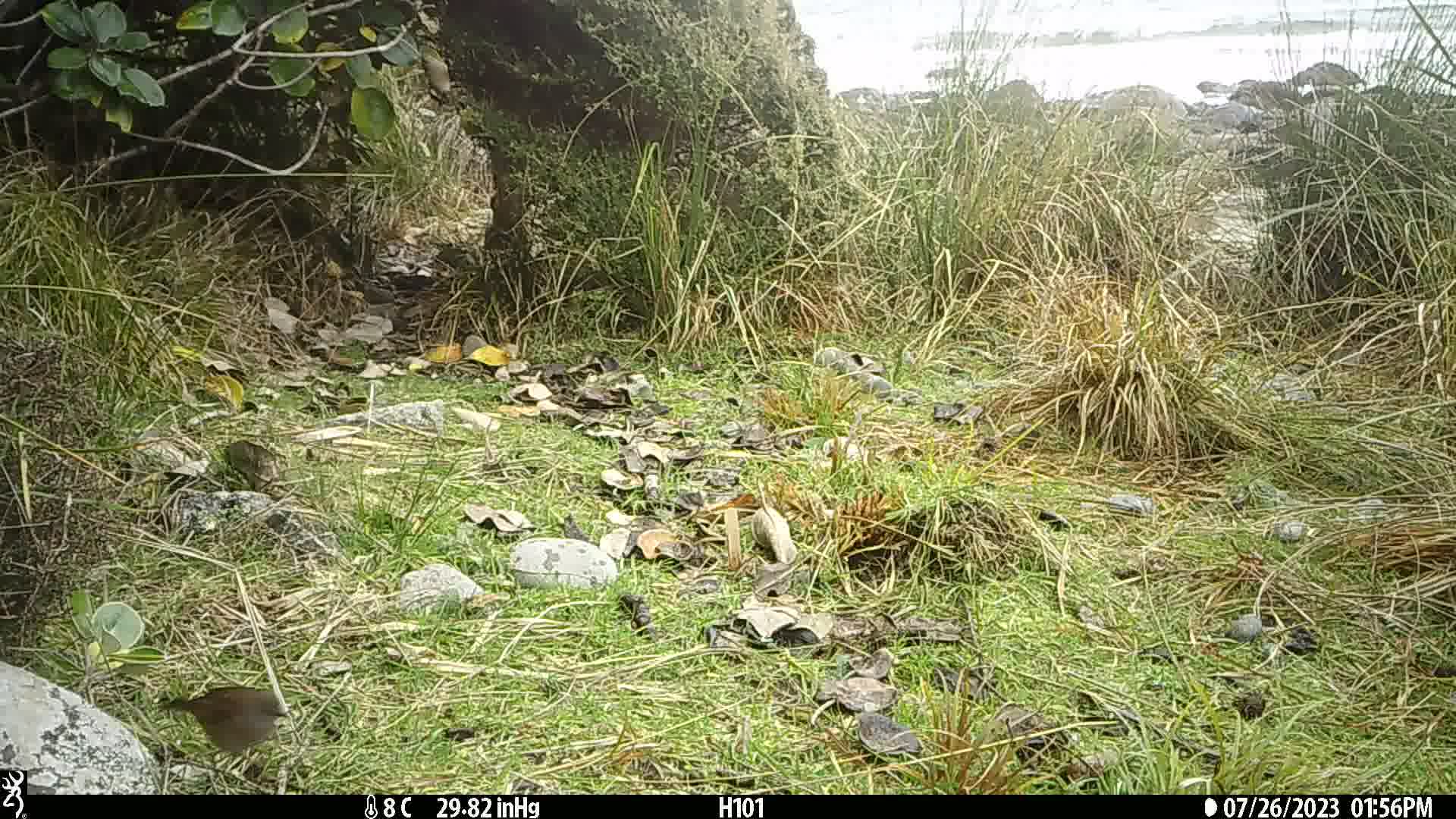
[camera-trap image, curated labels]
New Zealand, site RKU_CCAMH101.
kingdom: Animalia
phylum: Chordata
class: Aves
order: Passeriformes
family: Prunellidae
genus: Prunella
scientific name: Prunella modularis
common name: dunnock